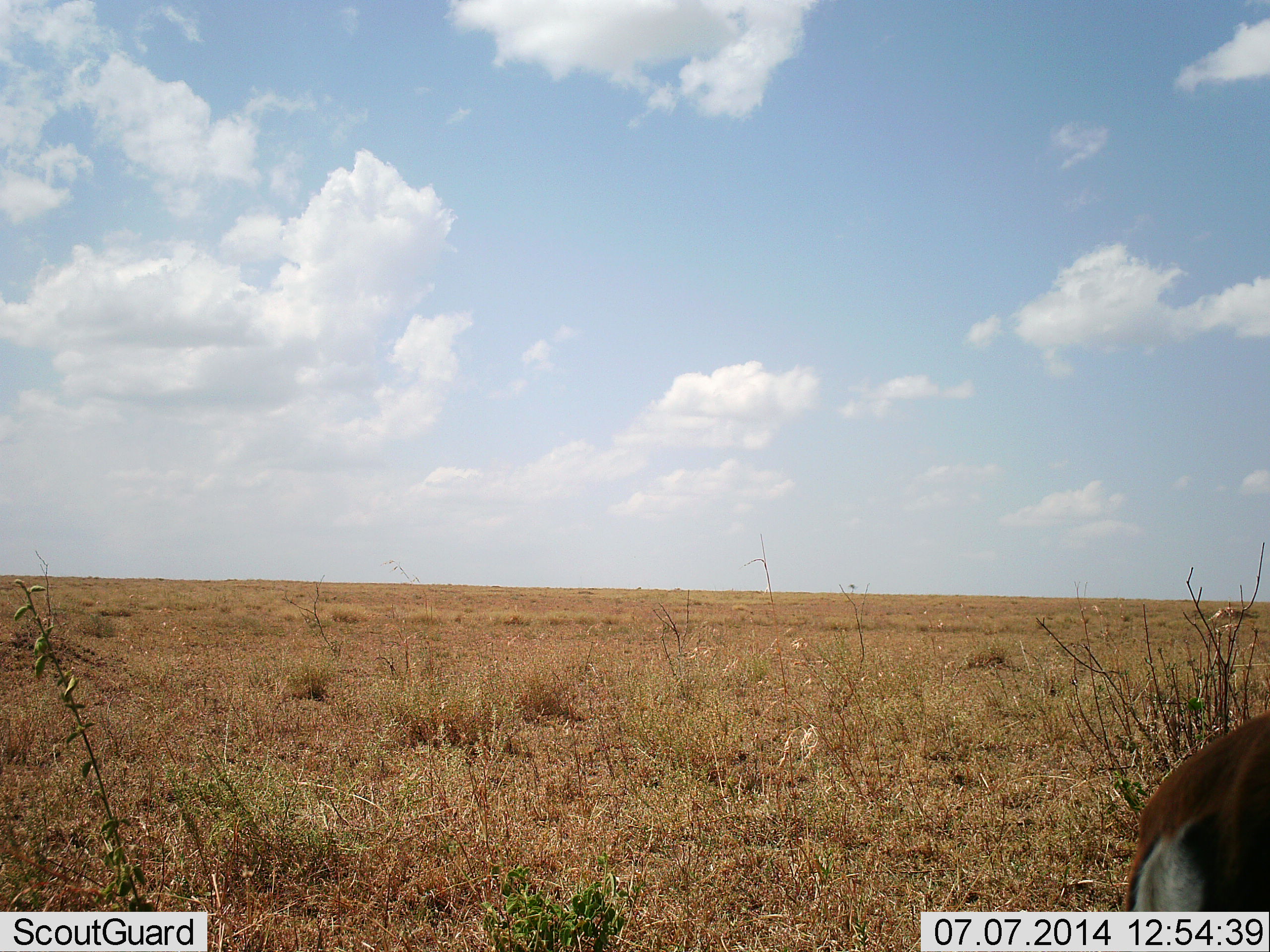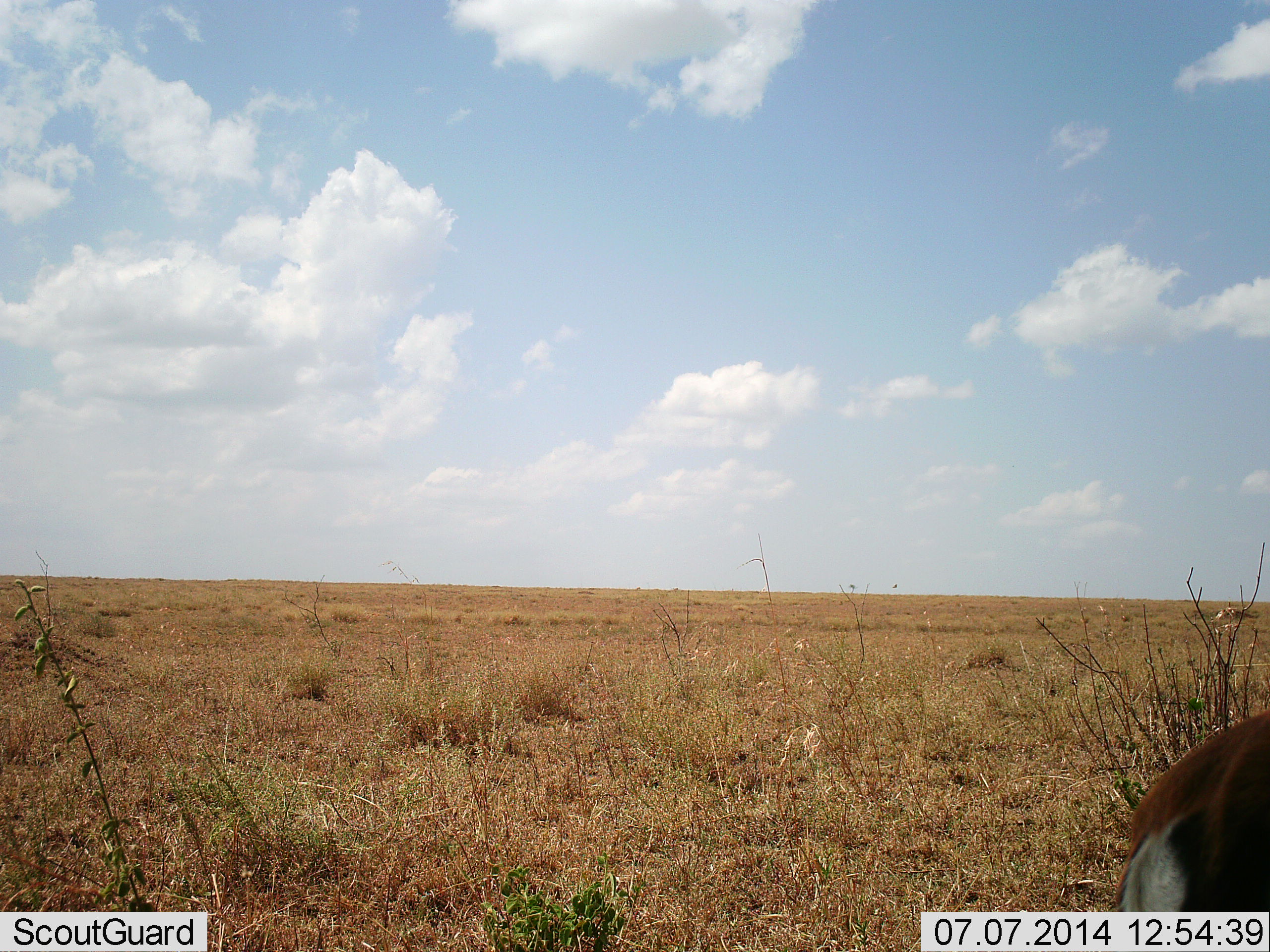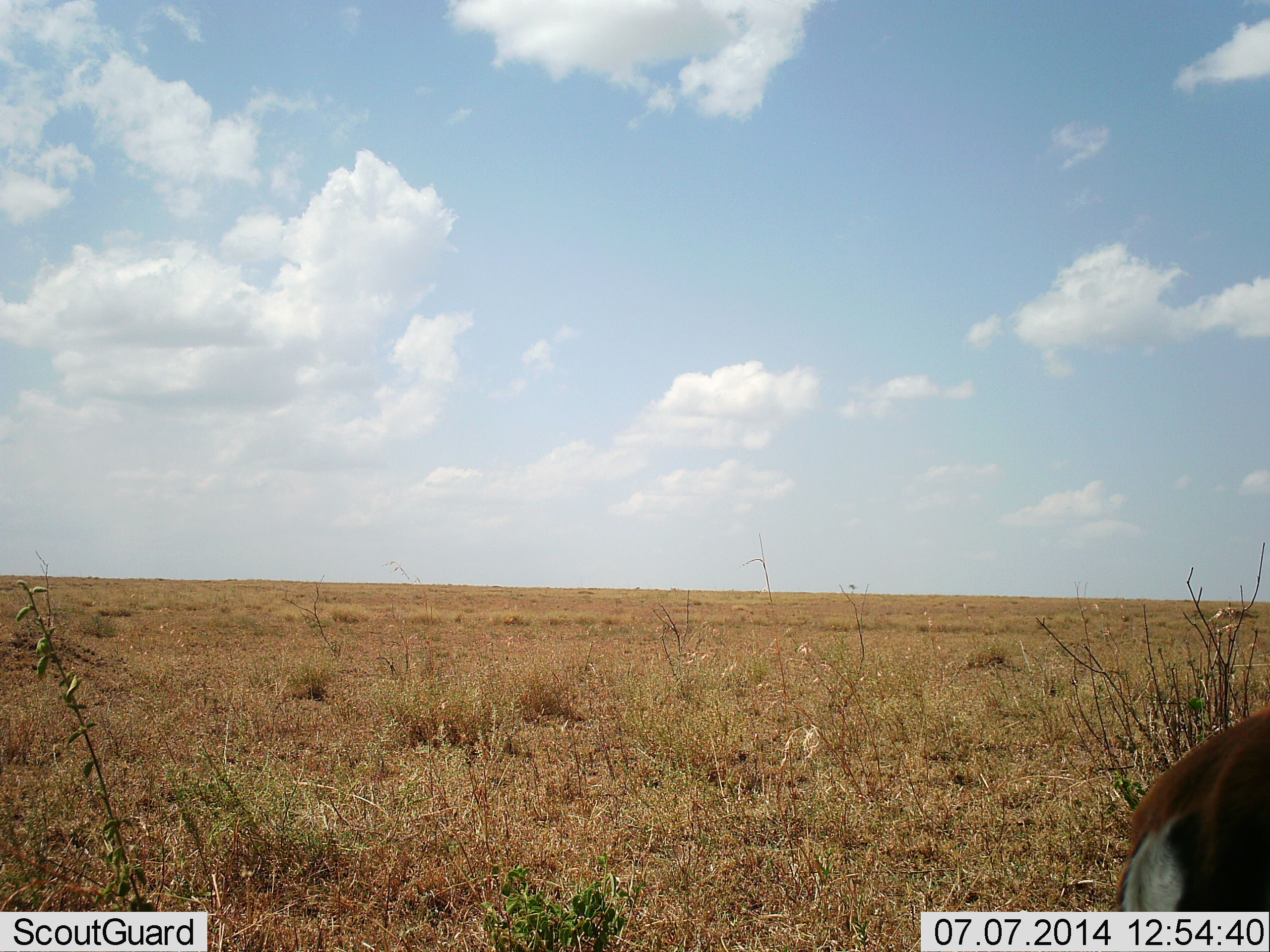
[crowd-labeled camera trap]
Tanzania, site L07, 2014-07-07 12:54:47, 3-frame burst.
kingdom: Animalia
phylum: Chordata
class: Mammalia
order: Artiodactyla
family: Bovidae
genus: Eudorcas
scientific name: Eudorcas thomsonii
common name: thomson's gazelle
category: gazellethomsons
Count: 1.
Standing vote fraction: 100%.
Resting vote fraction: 0%.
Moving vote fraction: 0%.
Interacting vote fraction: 0%.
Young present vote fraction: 0%.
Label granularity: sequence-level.